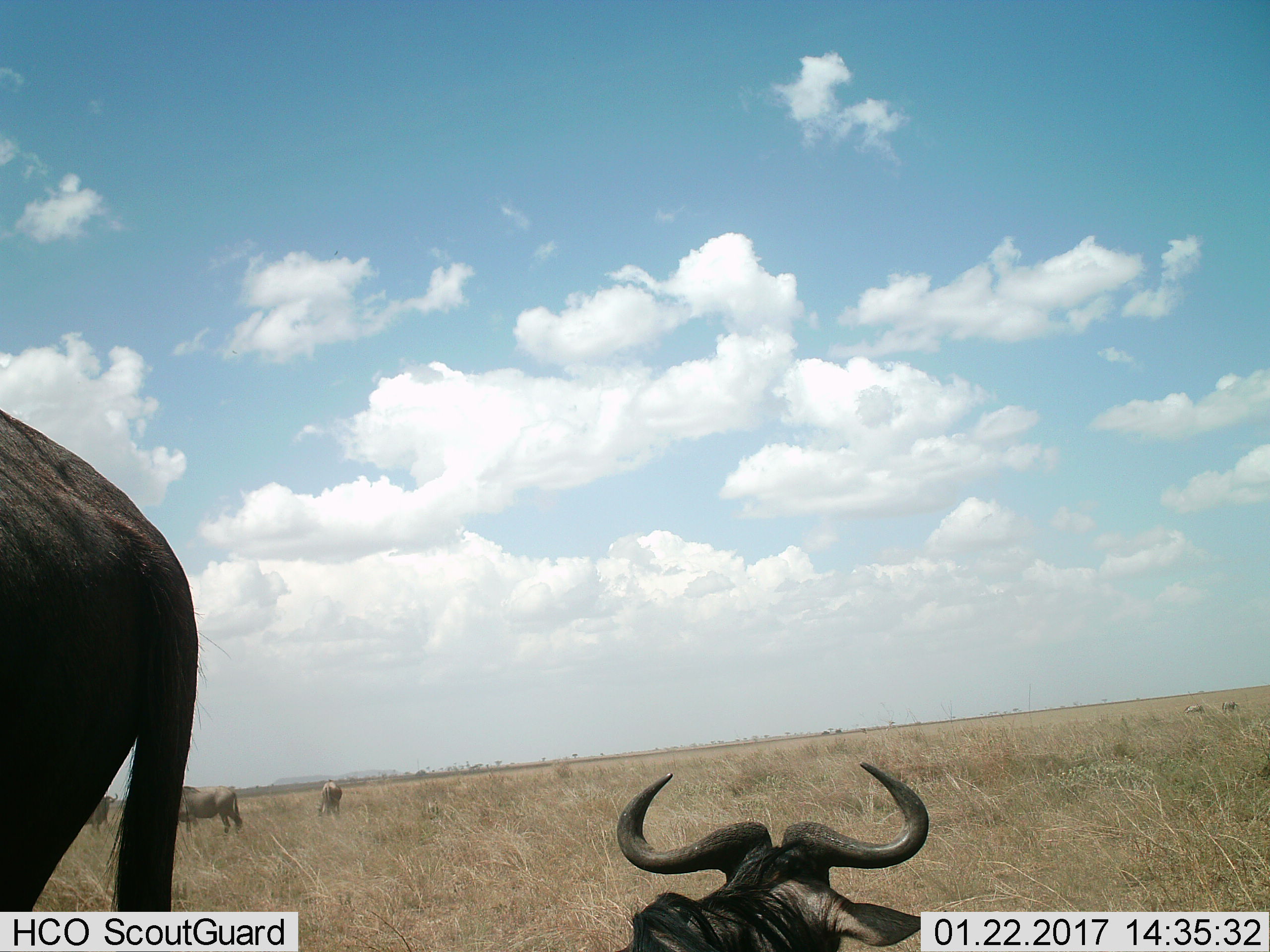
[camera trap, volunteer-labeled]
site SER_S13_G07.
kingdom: Animalia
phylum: Chordata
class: Mammalia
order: Artiodactyla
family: Bovidae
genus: Connochaetes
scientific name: Connochaetes taurinus taurinus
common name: blue wildebeest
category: wildebeestblue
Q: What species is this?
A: Wildebeestblue (blue wildebeest) (Connochaetes taurinus taurinus).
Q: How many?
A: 4.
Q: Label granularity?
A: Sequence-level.